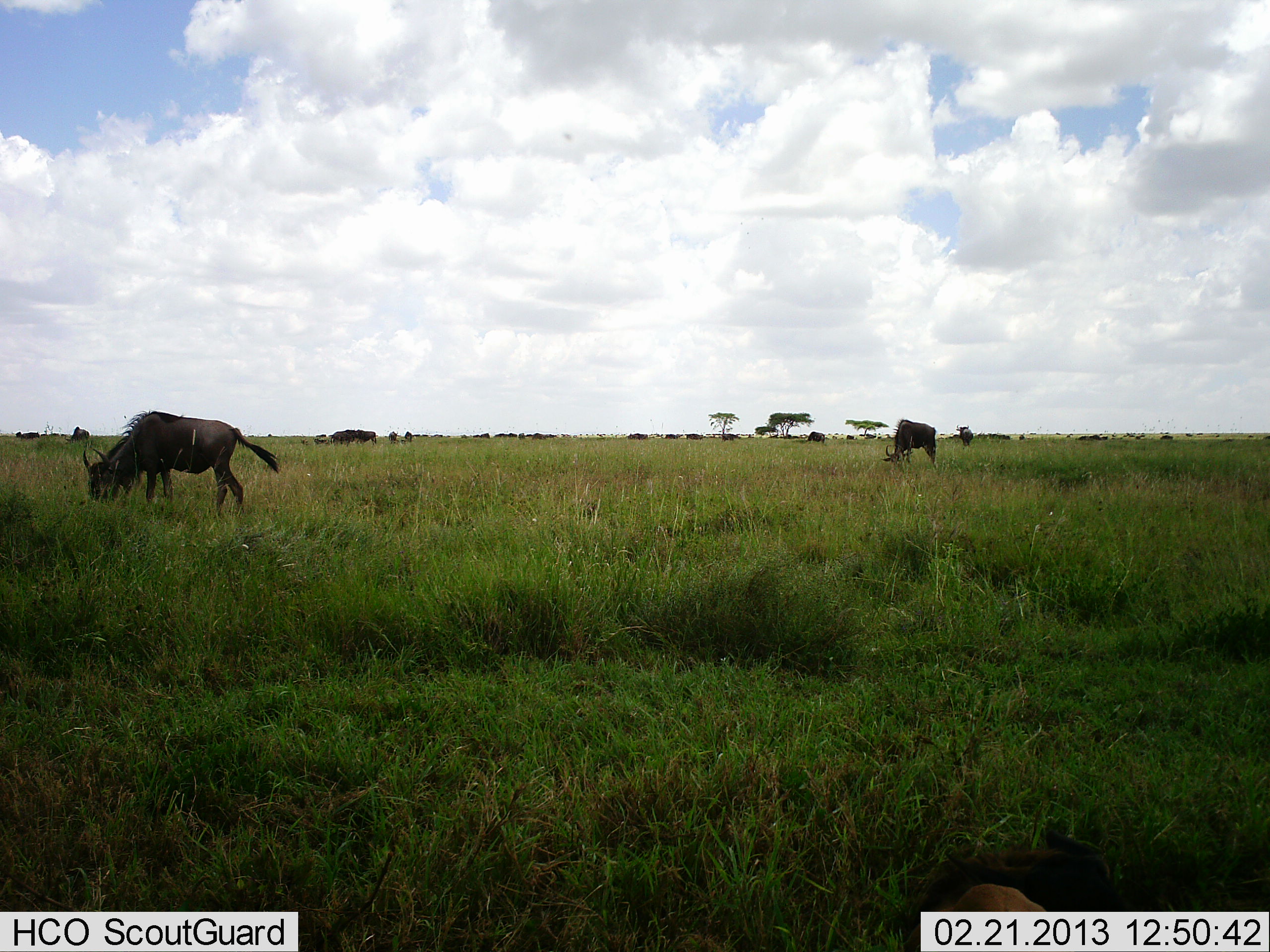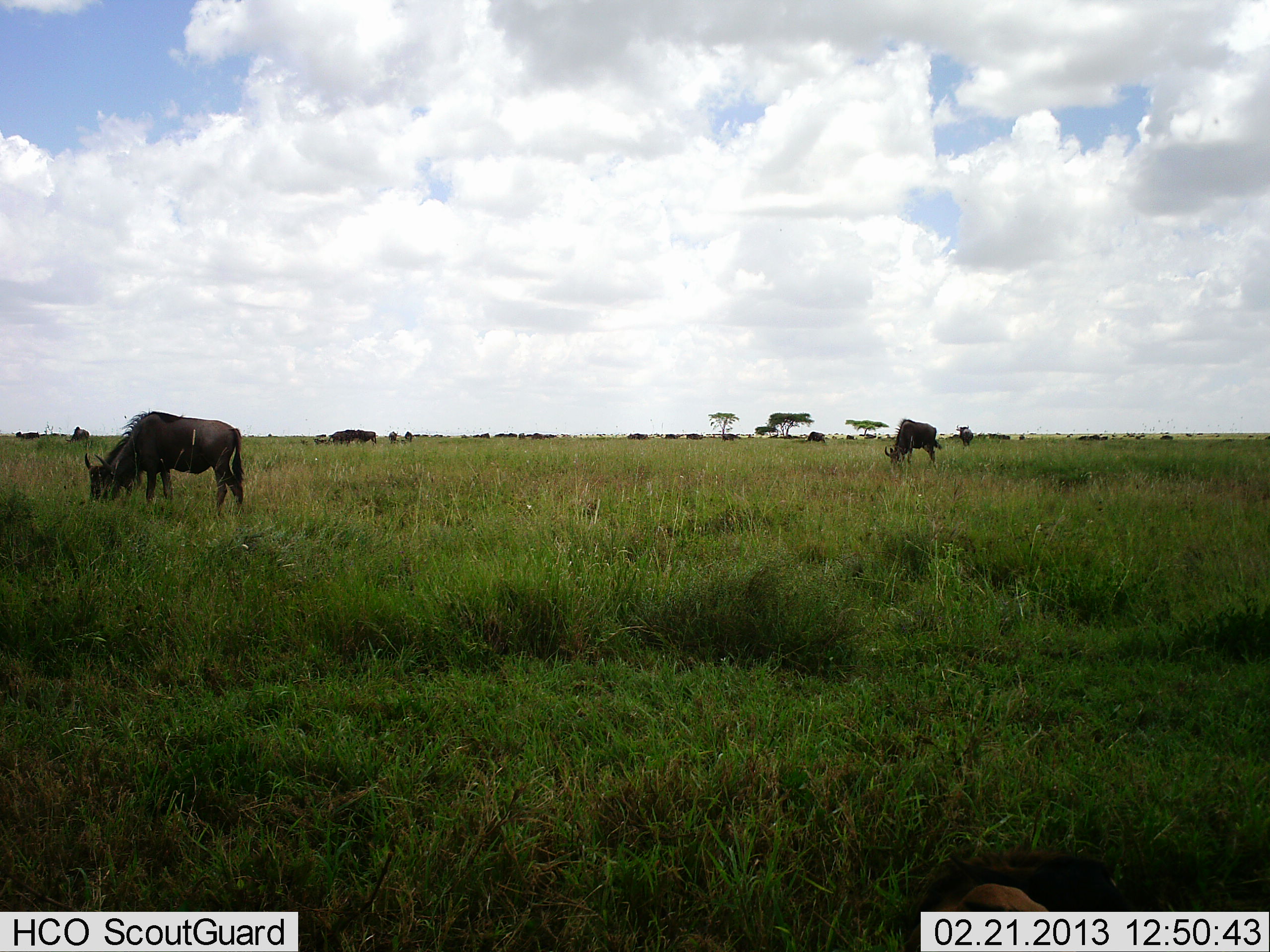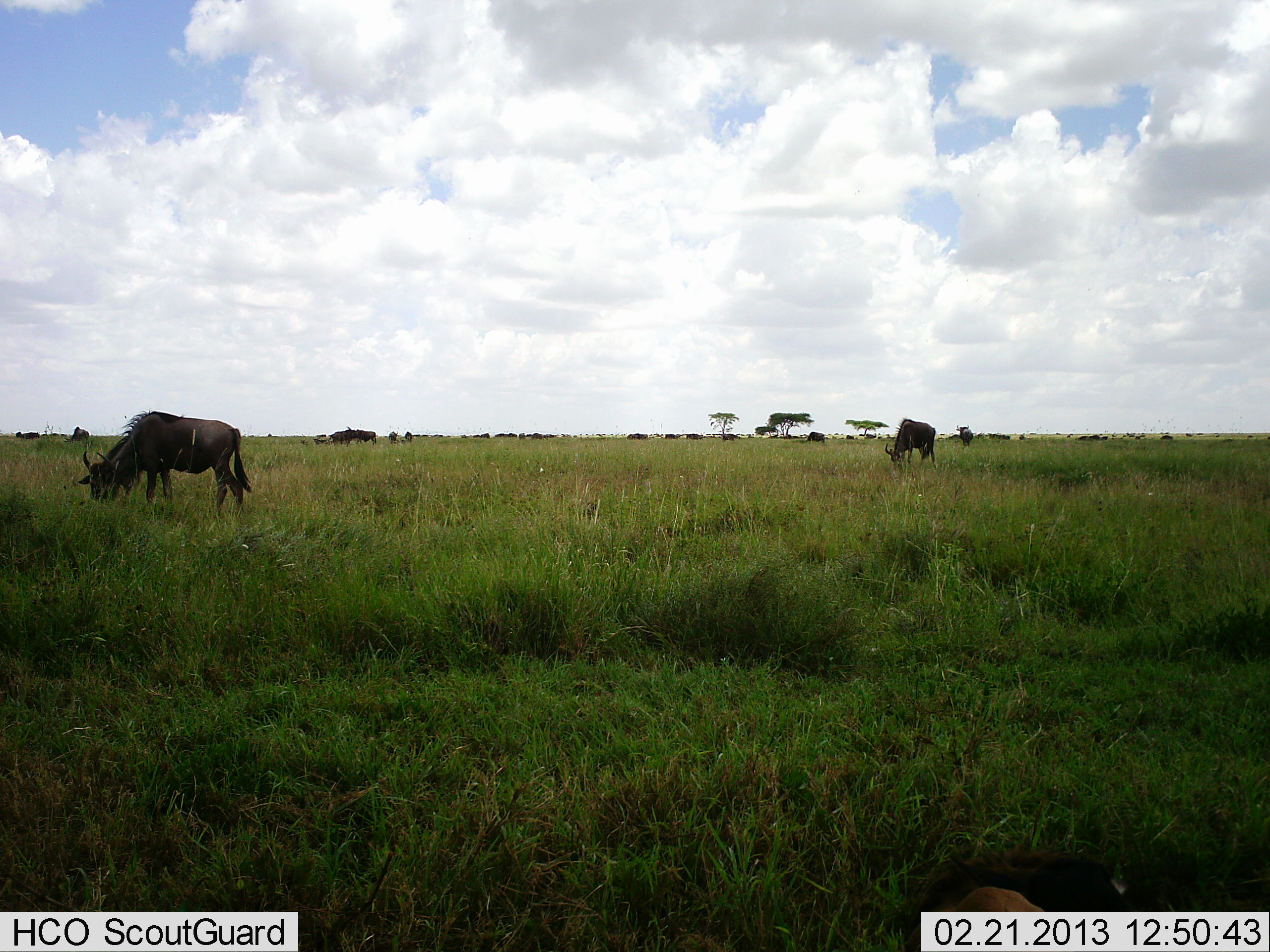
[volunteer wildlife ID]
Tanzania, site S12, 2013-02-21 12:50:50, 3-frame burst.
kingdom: Animalia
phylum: Chordata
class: Mammalia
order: Artiodactyla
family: Bovidae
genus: Connochaetes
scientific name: Connochaetes taurinus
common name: blue wildebeest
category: wildebeest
Wildebeest (blue wildebeest) (Connochaetes taurinus), count 11-50. Behavior (volunteer vote fractions): standing 40%, resting 10%, moving 10%, interacting 7%. Young present (vote fraction): 0%. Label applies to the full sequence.